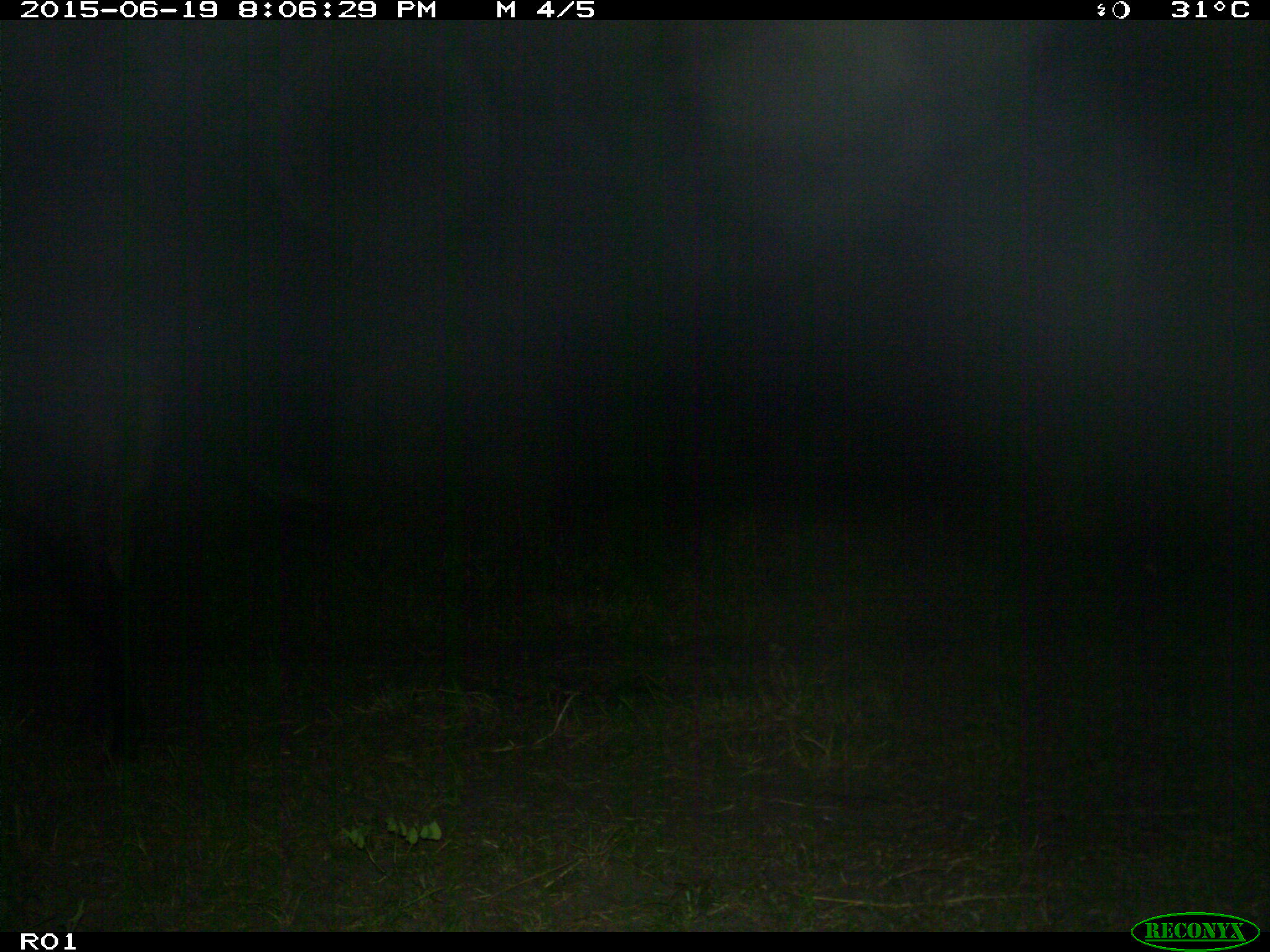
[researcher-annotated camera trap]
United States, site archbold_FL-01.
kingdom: Animalia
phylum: Chordata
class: Mammalia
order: Artiodactyla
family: Bovidae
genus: Bos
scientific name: Bos taurus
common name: domestic cow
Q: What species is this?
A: Bos taurus (domestic cow).